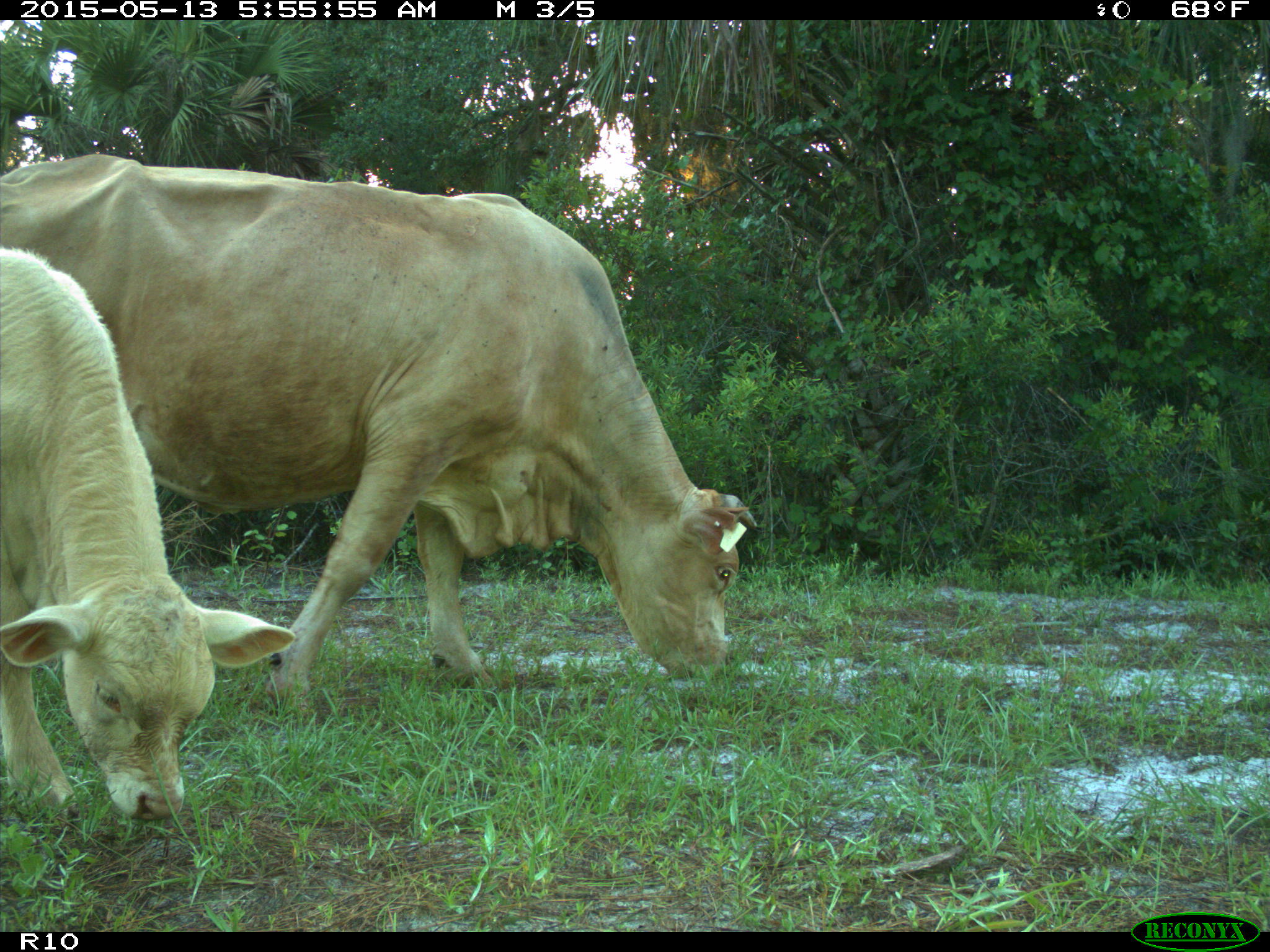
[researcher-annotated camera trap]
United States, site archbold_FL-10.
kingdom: Animalia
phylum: Chordata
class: Mammalia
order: Artiodactyla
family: Bovidae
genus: Bos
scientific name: Bos taurus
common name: domestic cow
Bos taurus (domestic cow).